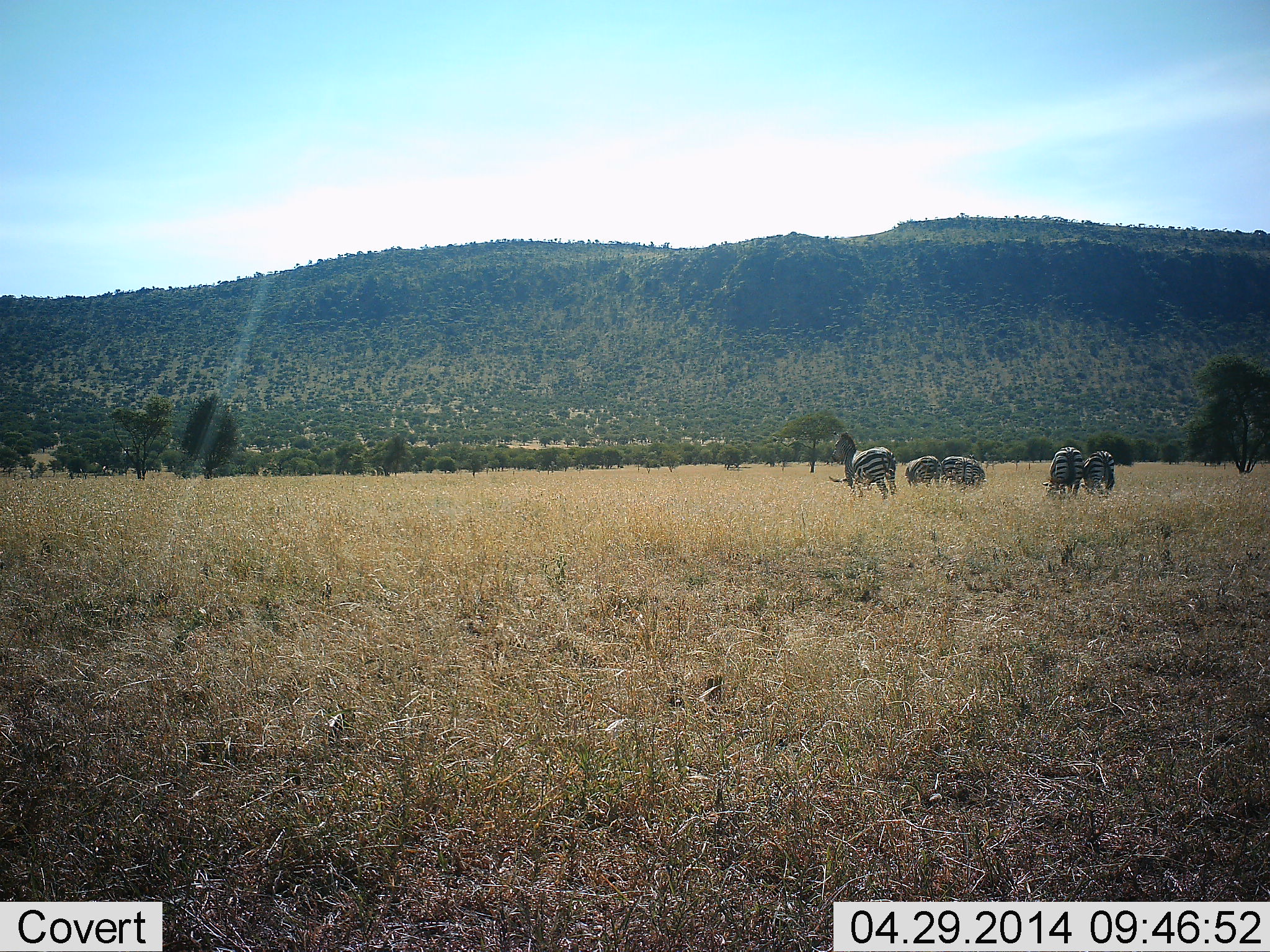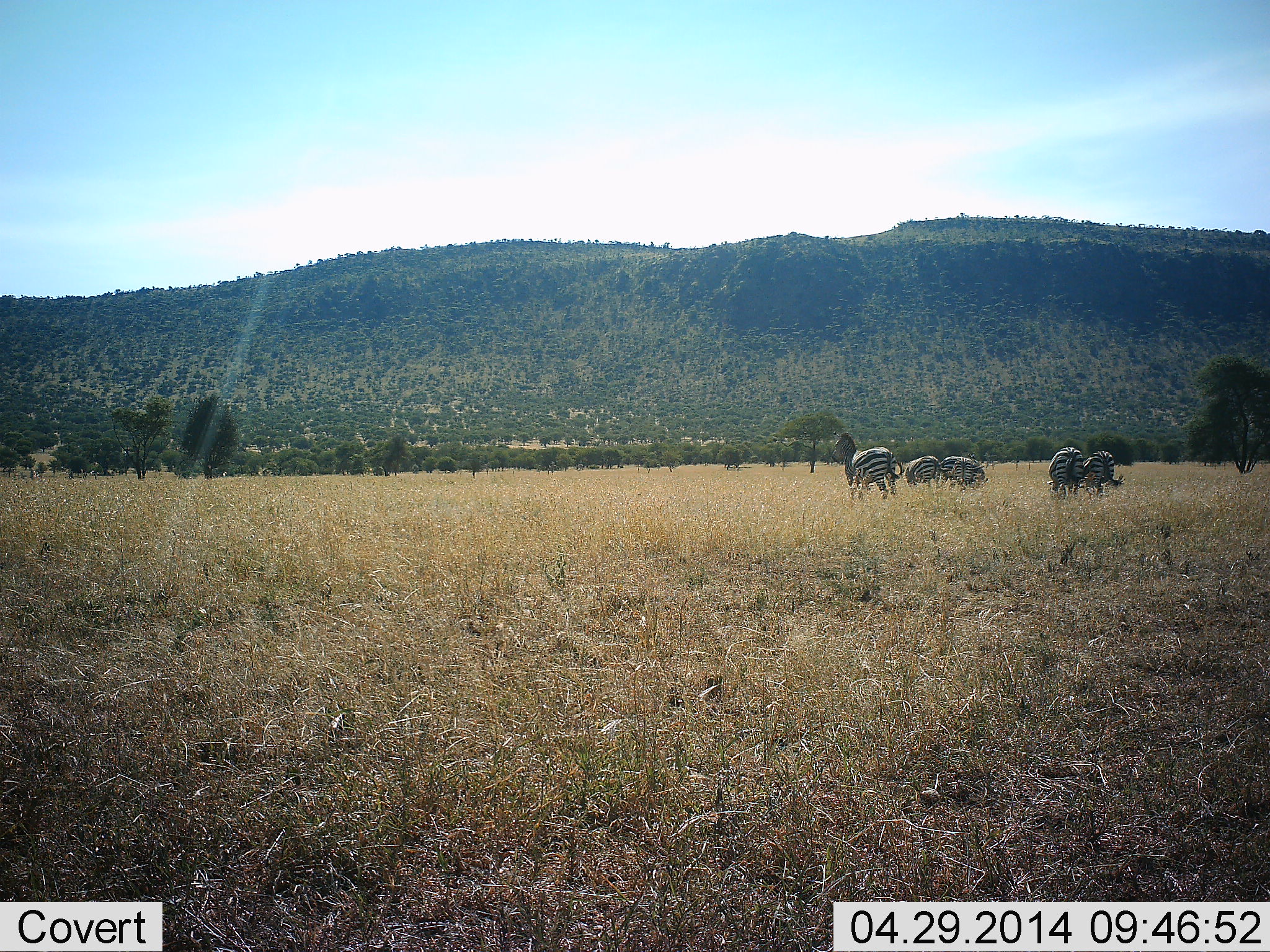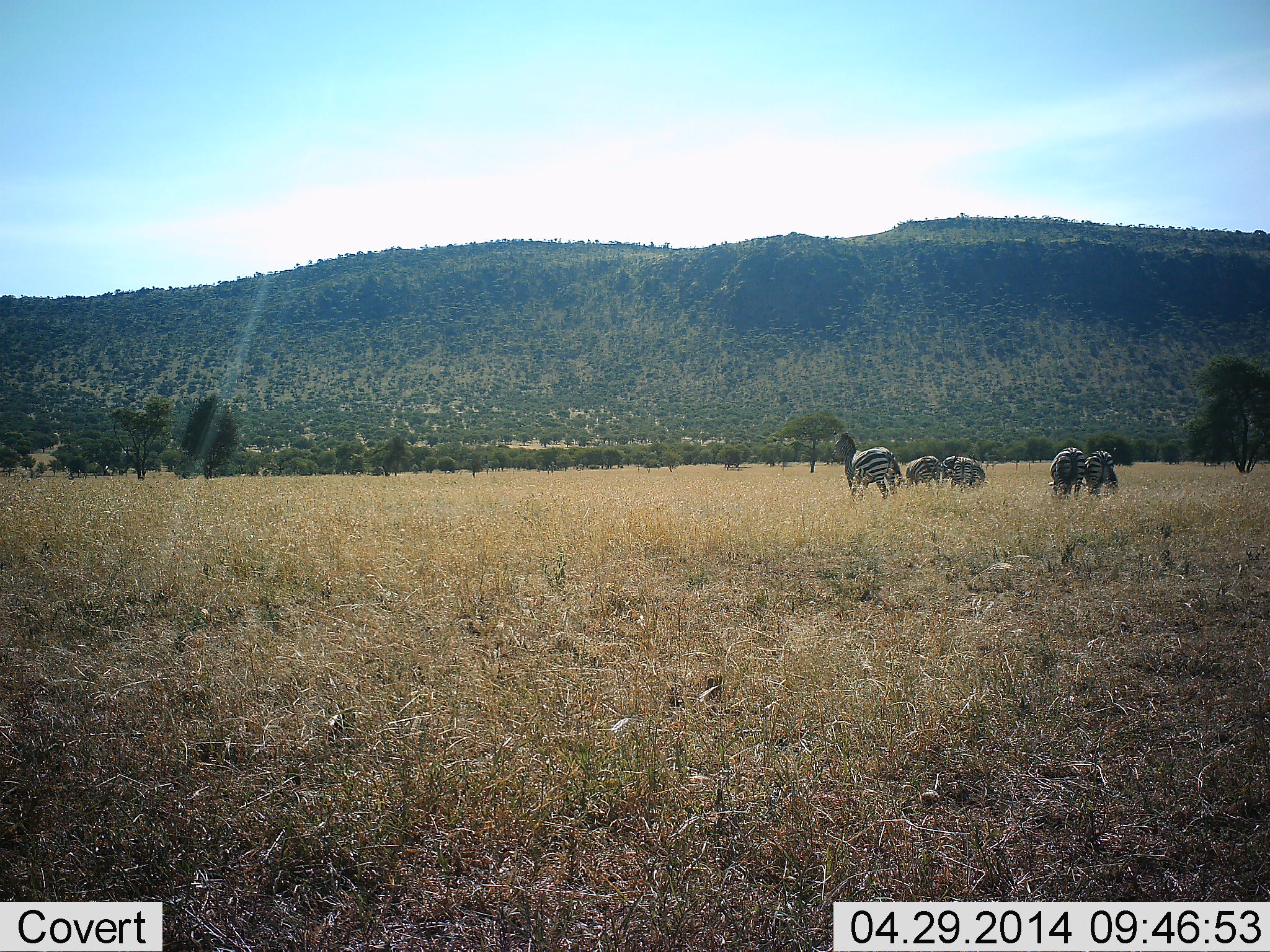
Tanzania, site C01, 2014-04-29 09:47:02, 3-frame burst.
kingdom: Animalia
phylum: Chordata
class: Mammalia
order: Perissodactyla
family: Equidae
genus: Equus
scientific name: Equus quagga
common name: plains zebra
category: zebra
Zebra (plains zebra) (Equus quagga), count 5. Behavior (volunteer vote fractions): standing 50%, resting 0%, moving 0%, interacting 0%. Young present (vote fraction): 0%. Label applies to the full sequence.